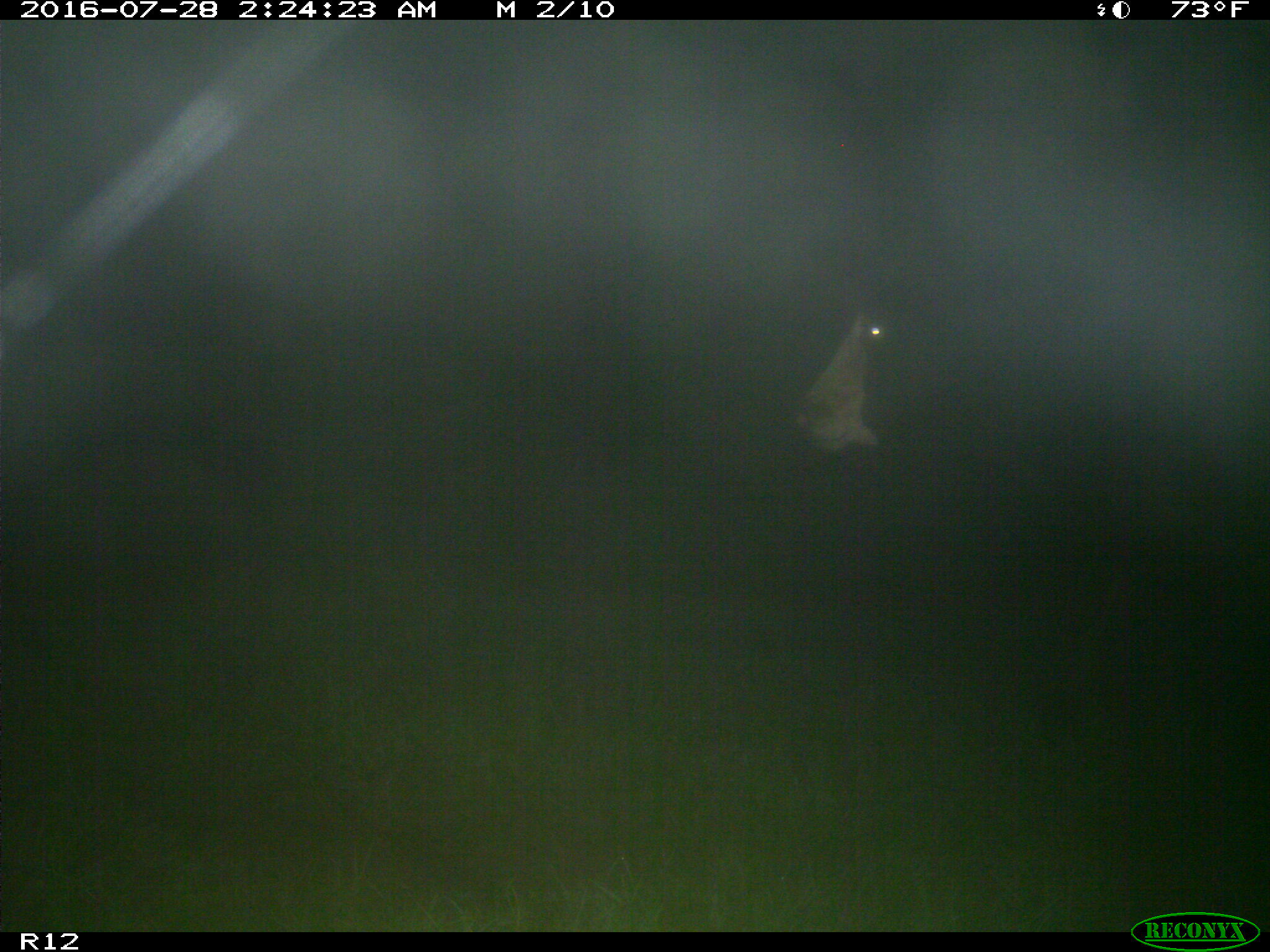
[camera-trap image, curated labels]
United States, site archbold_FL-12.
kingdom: Animalia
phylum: Chordata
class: Mammalia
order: Artiodactyla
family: Bovidae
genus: Bos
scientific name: Bos taurus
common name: domestic cow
Bos taurus (domestic cow).